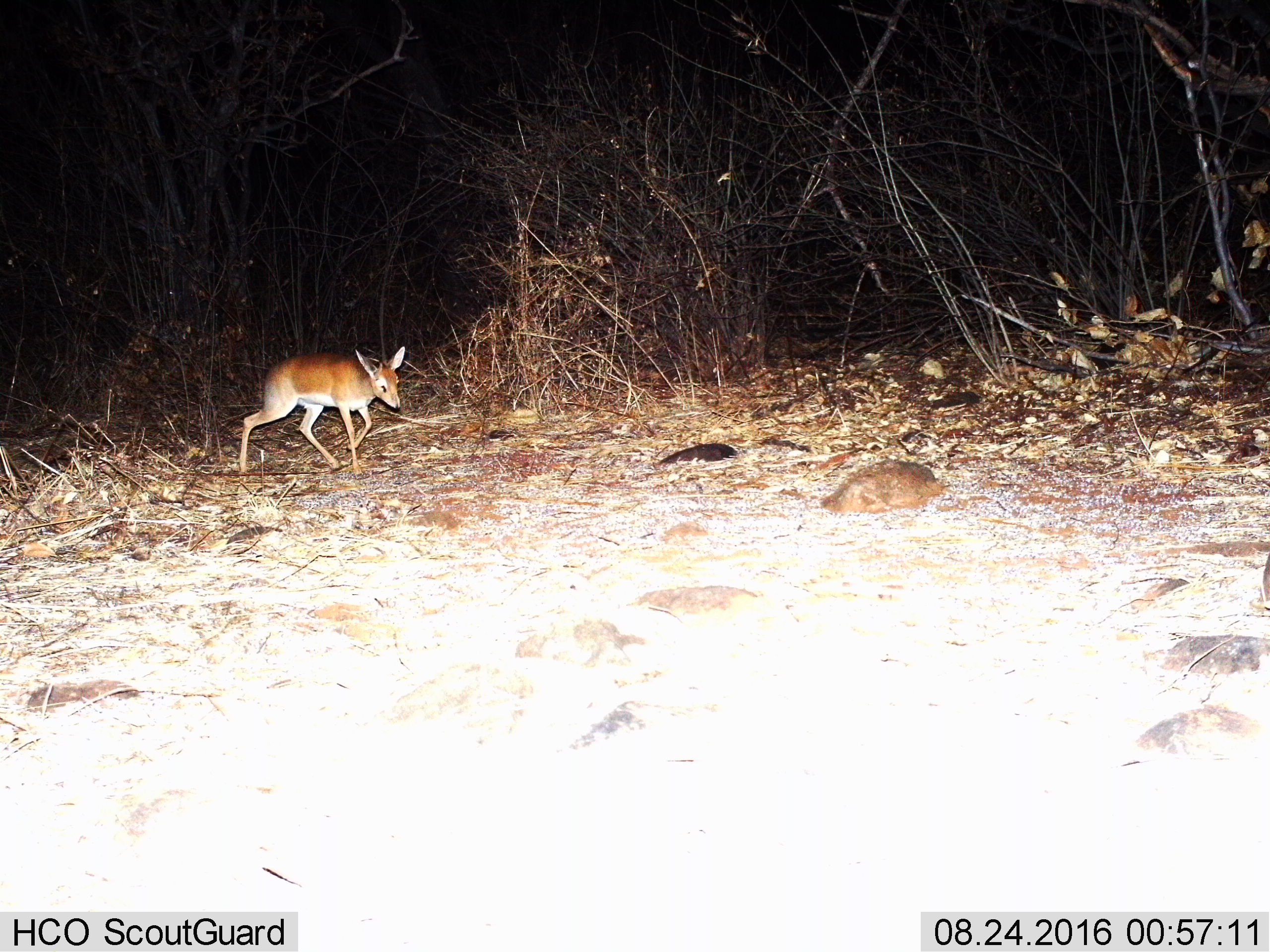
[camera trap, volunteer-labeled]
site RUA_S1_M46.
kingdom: Animalia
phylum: Chordata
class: Mammalia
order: Artiodactyla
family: Bovidae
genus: Madoqua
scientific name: Madoqua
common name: dik-dik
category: dikdik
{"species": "dikdik (dik-dik) (Madoqua)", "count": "1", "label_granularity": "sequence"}